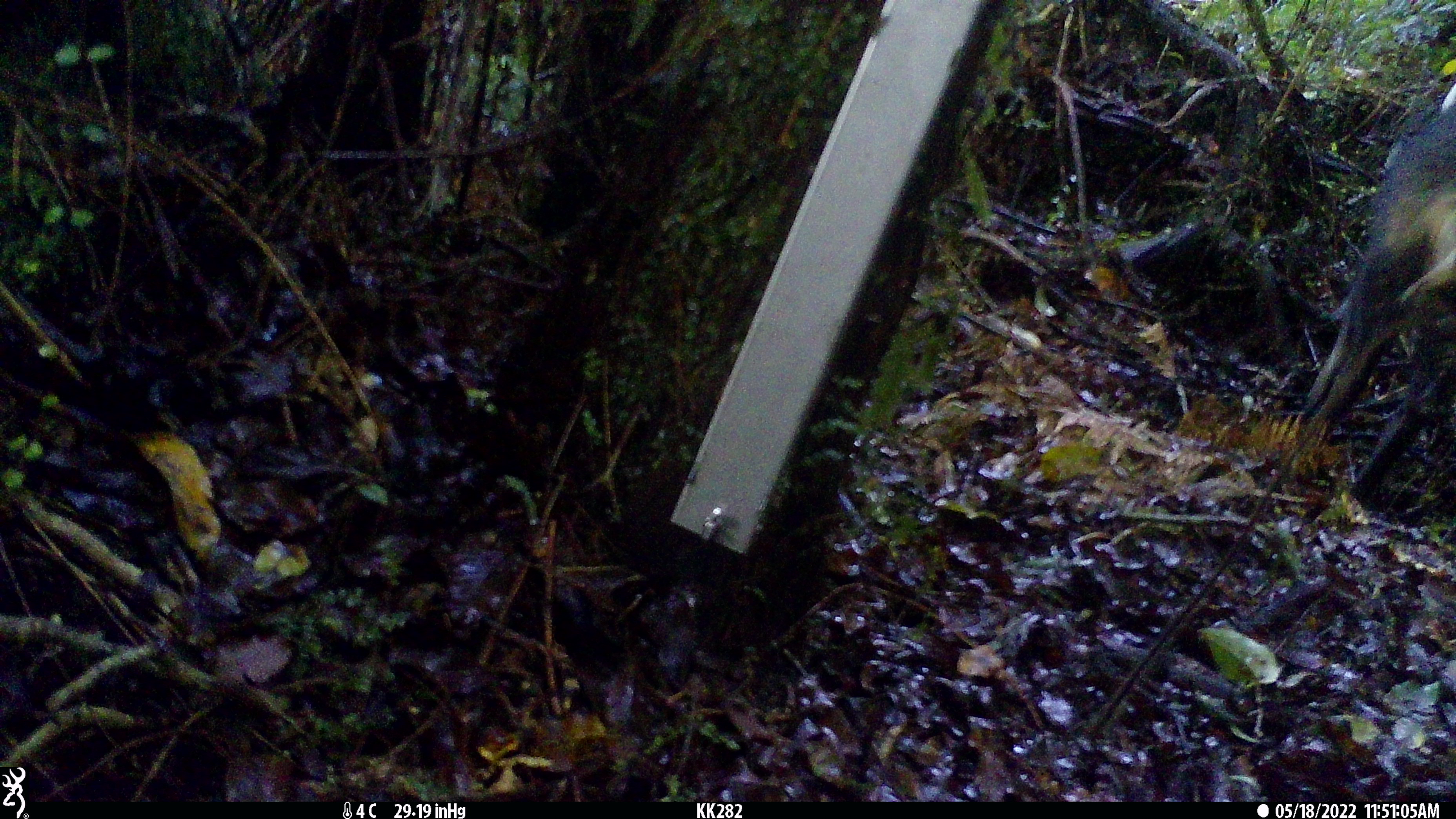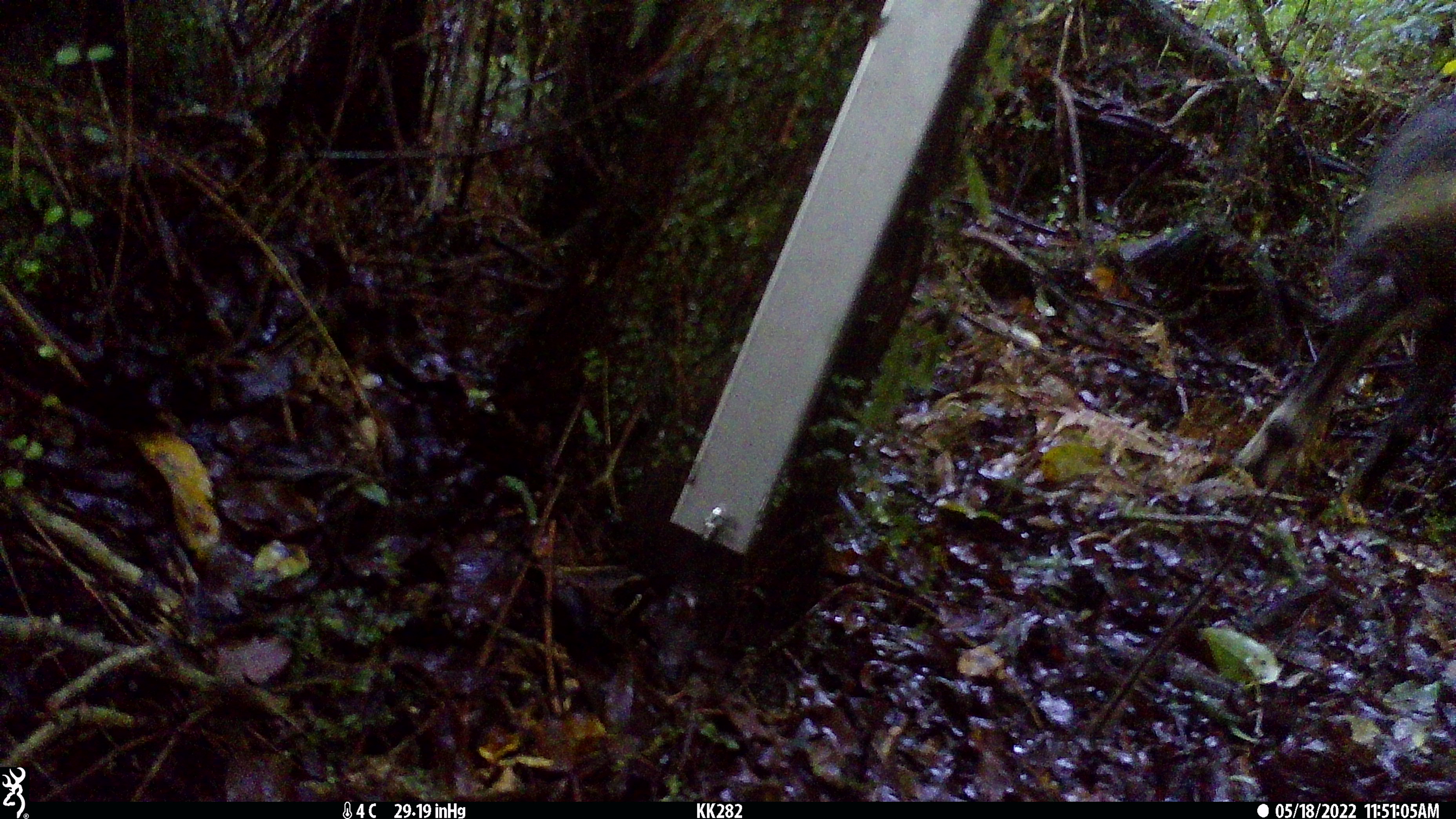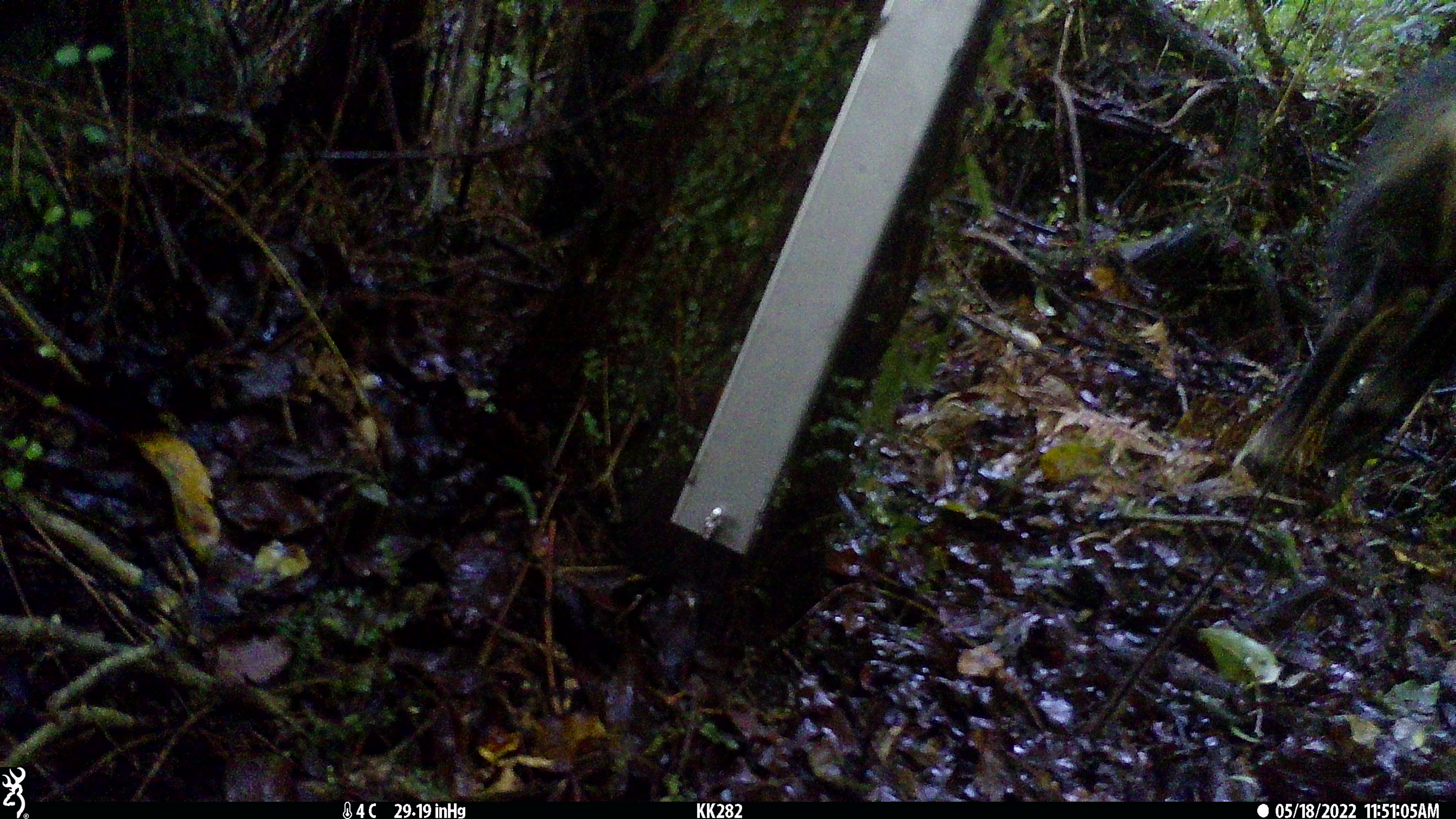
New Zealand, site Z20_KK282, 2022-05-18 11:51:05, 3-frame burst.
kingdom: Animalia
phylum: Chordata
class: Mammalia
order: Artiodactyla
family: Bovidae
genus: Rupicapra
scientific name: Rupicapra rupicapra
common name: alpine chamois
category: chamois